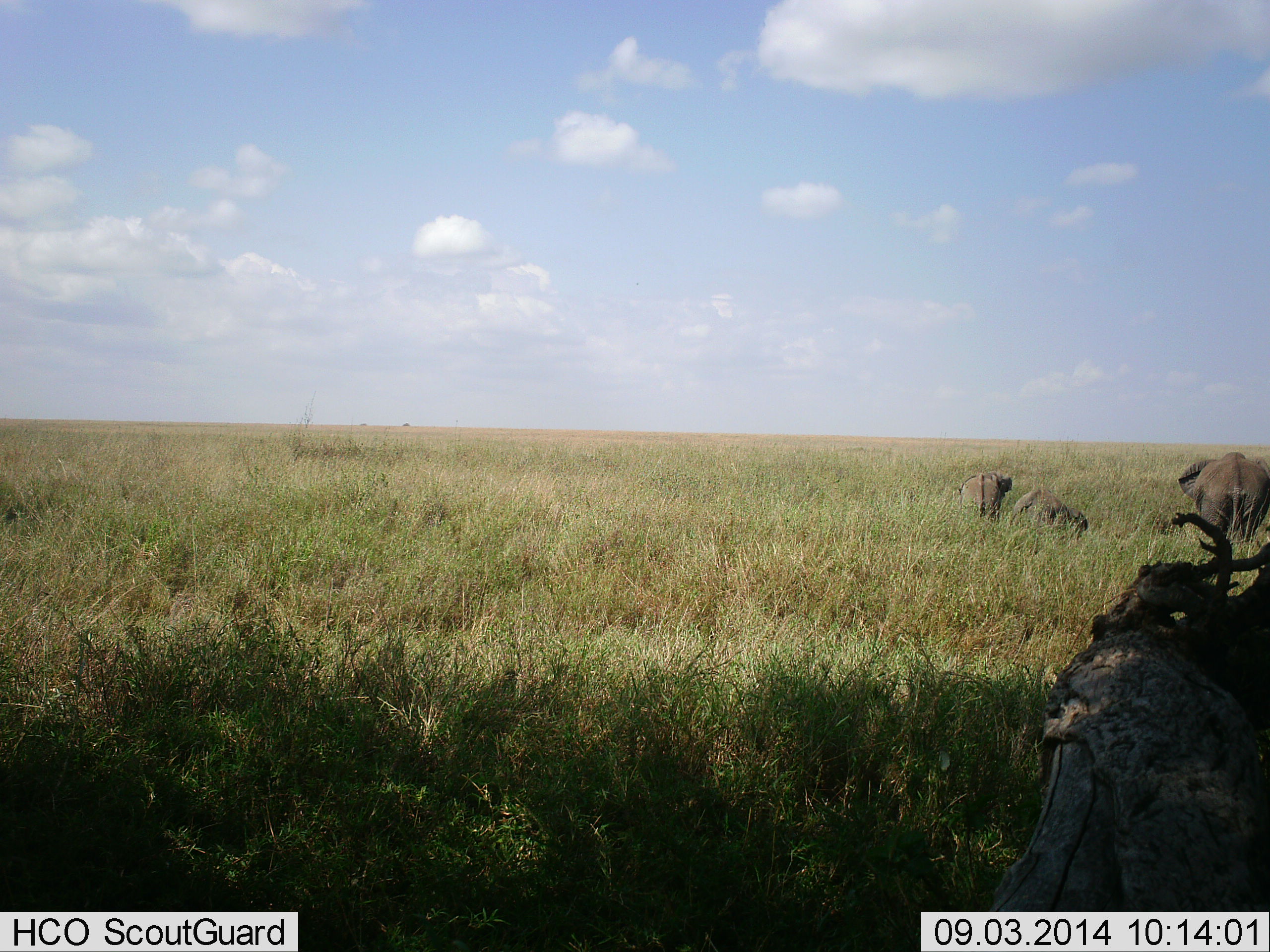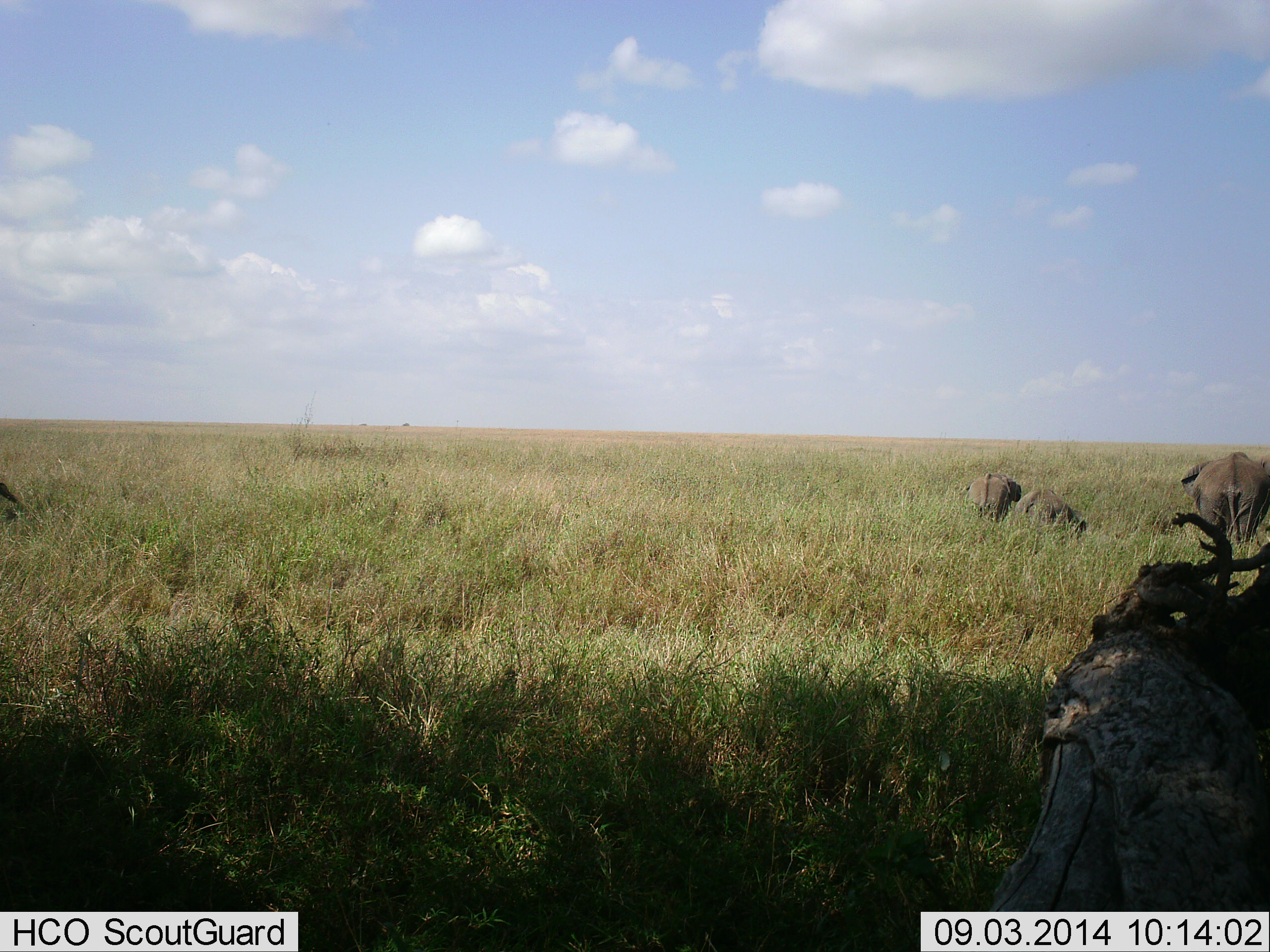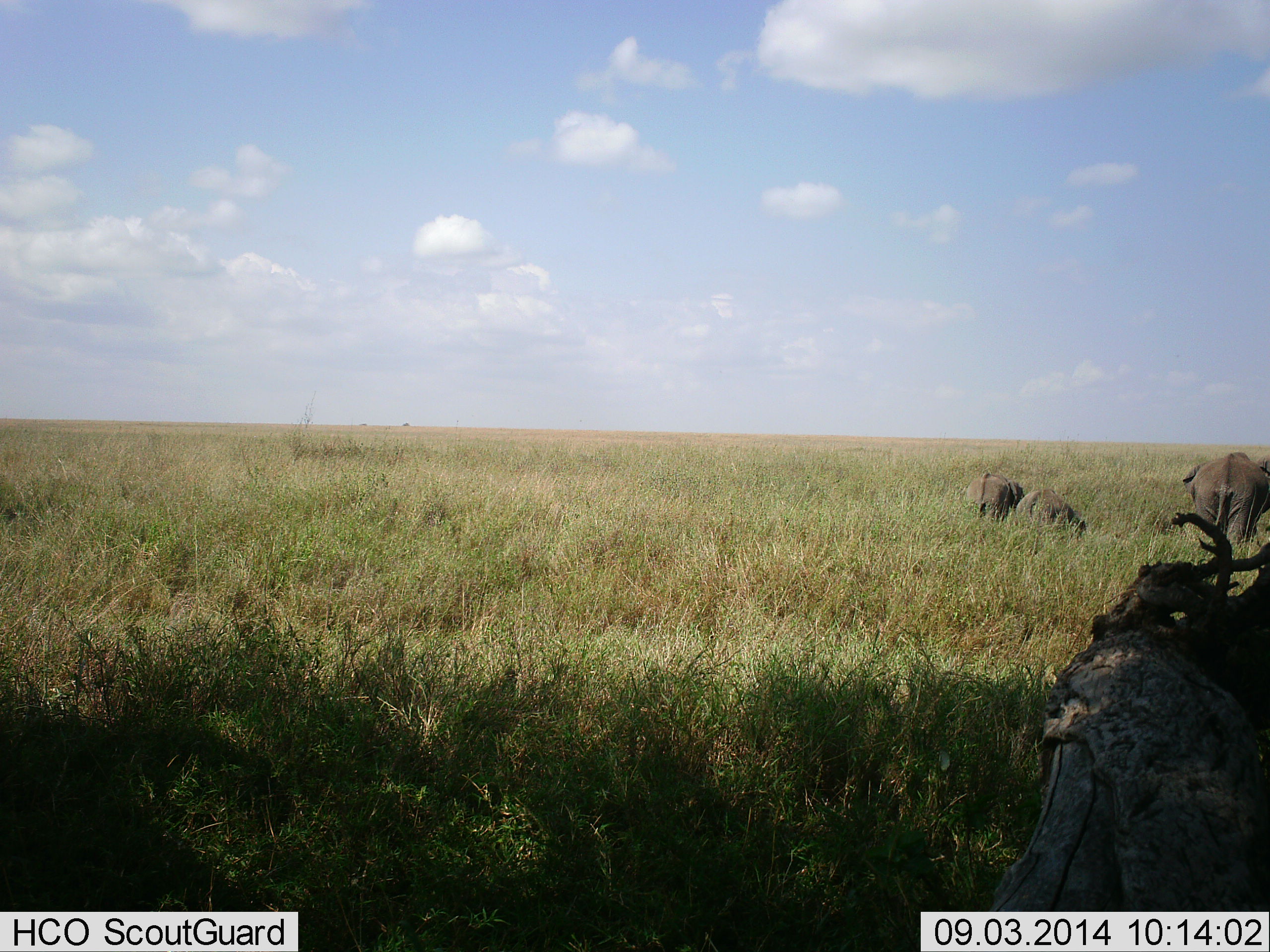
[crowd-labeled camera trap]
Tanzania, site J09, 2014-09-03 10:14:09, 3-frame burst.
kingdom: Animalia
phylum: Chordata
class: Mammalia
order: Proboscidea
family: Elephantidae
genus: Loxodonta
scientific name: Loxodonta africana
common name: african bush elephant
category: elephant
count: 3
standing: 50%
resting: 0%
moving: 50%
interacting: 0%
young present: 60%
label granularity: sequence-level